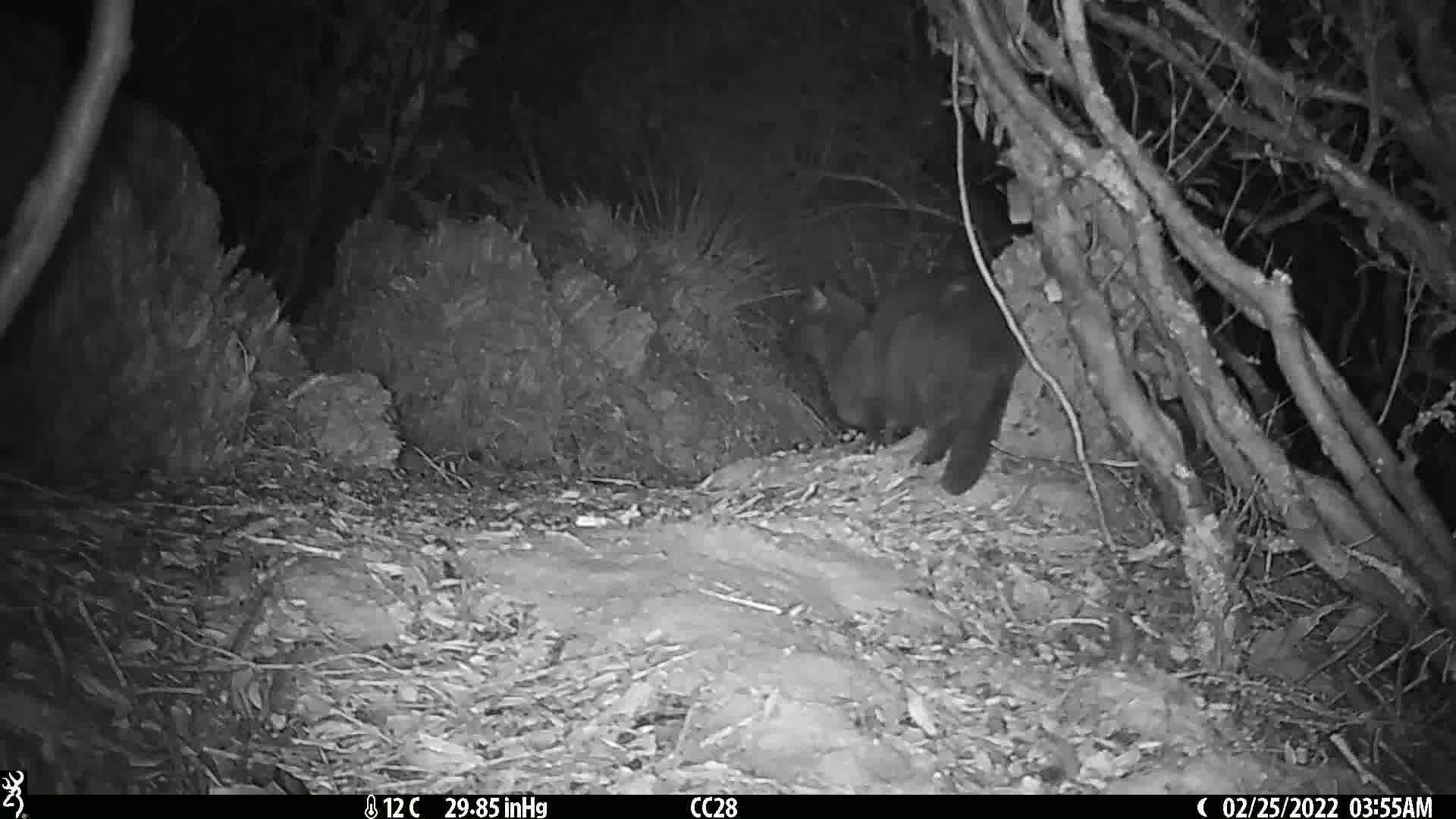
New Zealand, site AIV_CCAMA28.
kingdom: Animalia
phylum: Chordata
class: Mammalia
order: Carnivora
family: Felidae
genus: Felis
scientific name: Felis catus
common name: domestic cat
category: cat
Cat (domestic cat) (Felis catus).